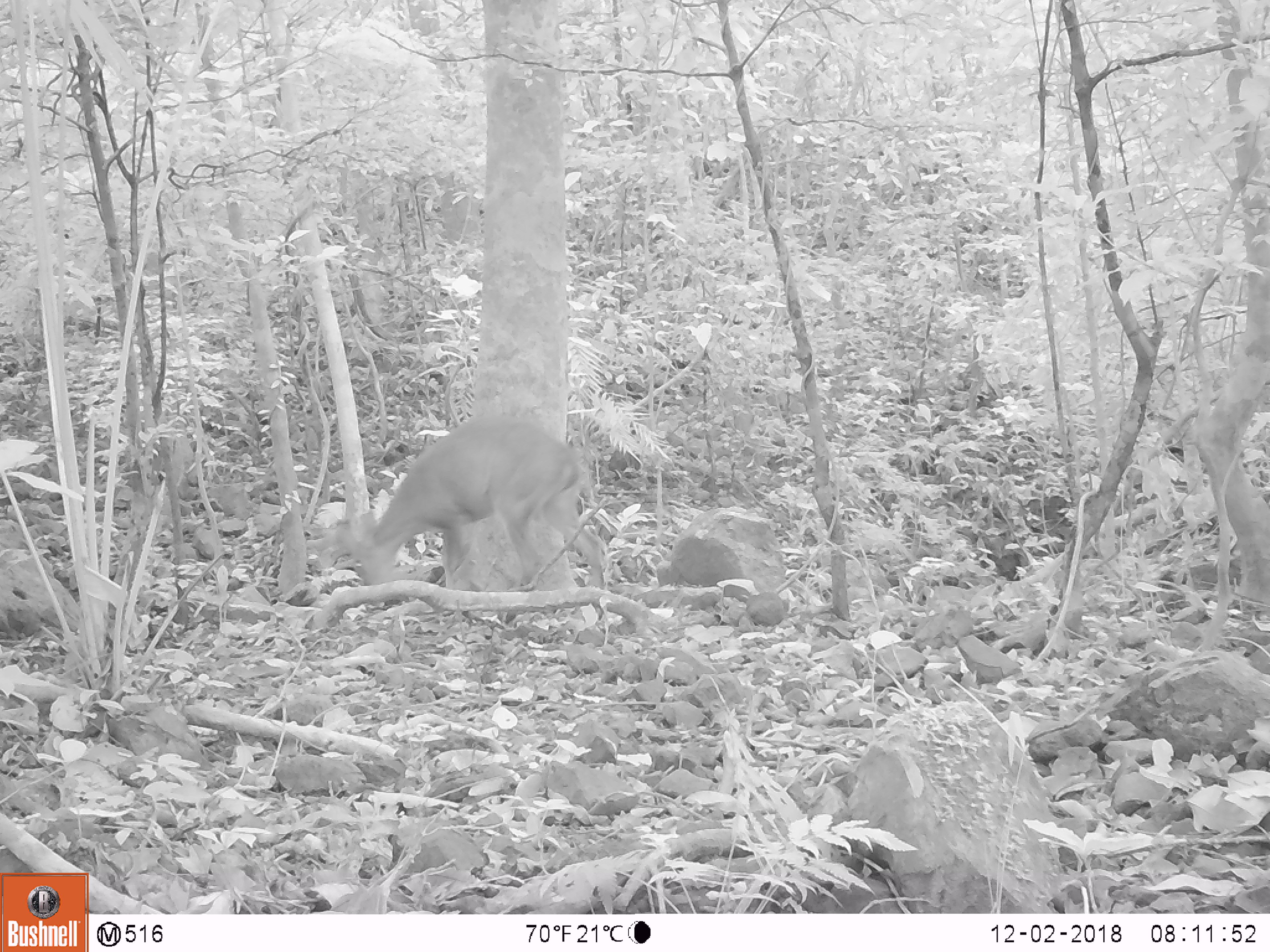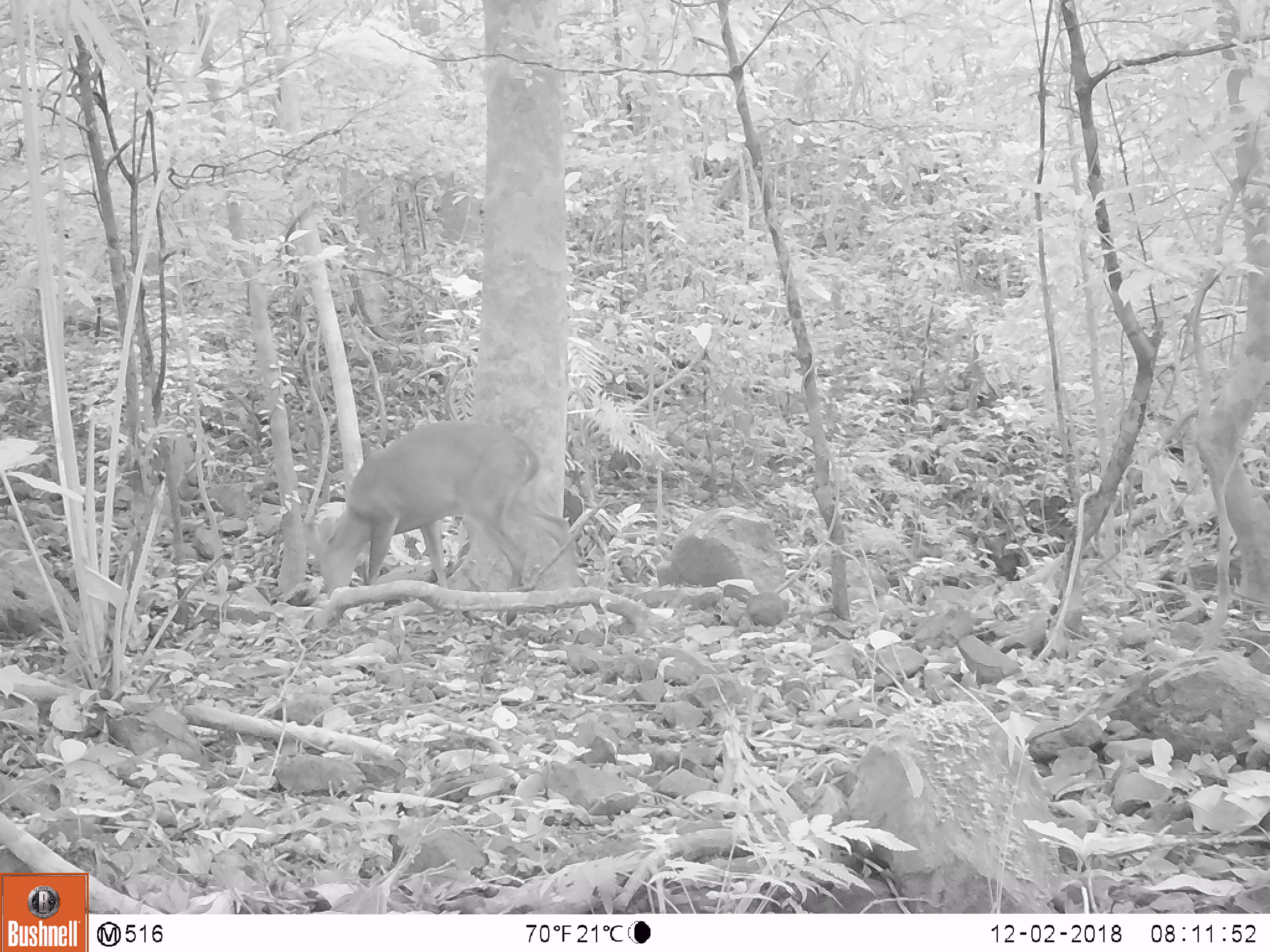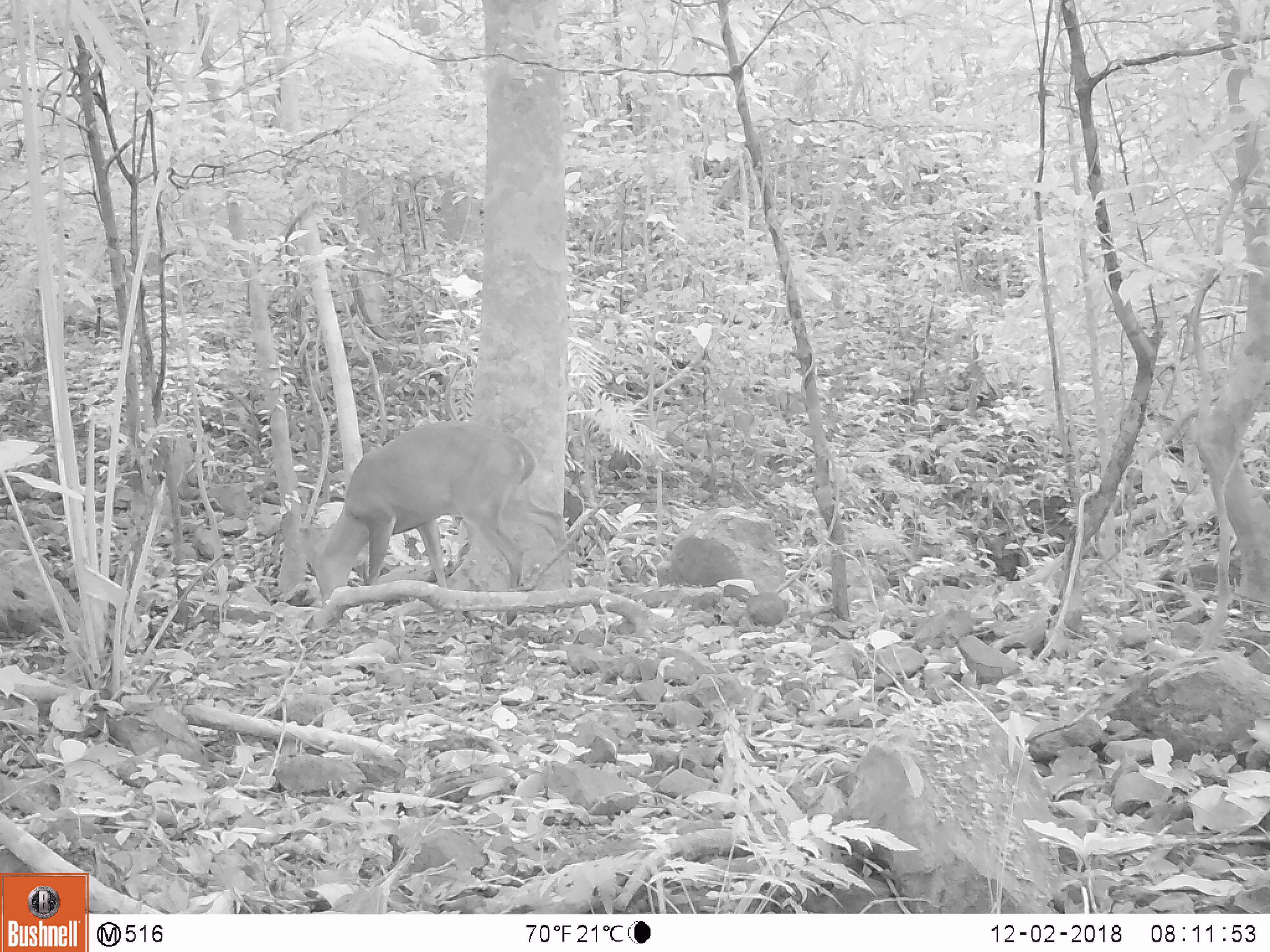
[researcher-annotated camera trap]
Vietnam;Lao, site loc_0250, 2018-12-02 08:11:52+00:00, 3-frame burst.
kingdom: Animalia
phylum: Chordata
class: Mammalia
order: Artiodactyla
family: Cervidae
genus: Muntiacus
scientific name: Muntiacus vuquangensis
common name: large-antlered muntjac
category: large antlered muntjac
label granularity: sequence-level